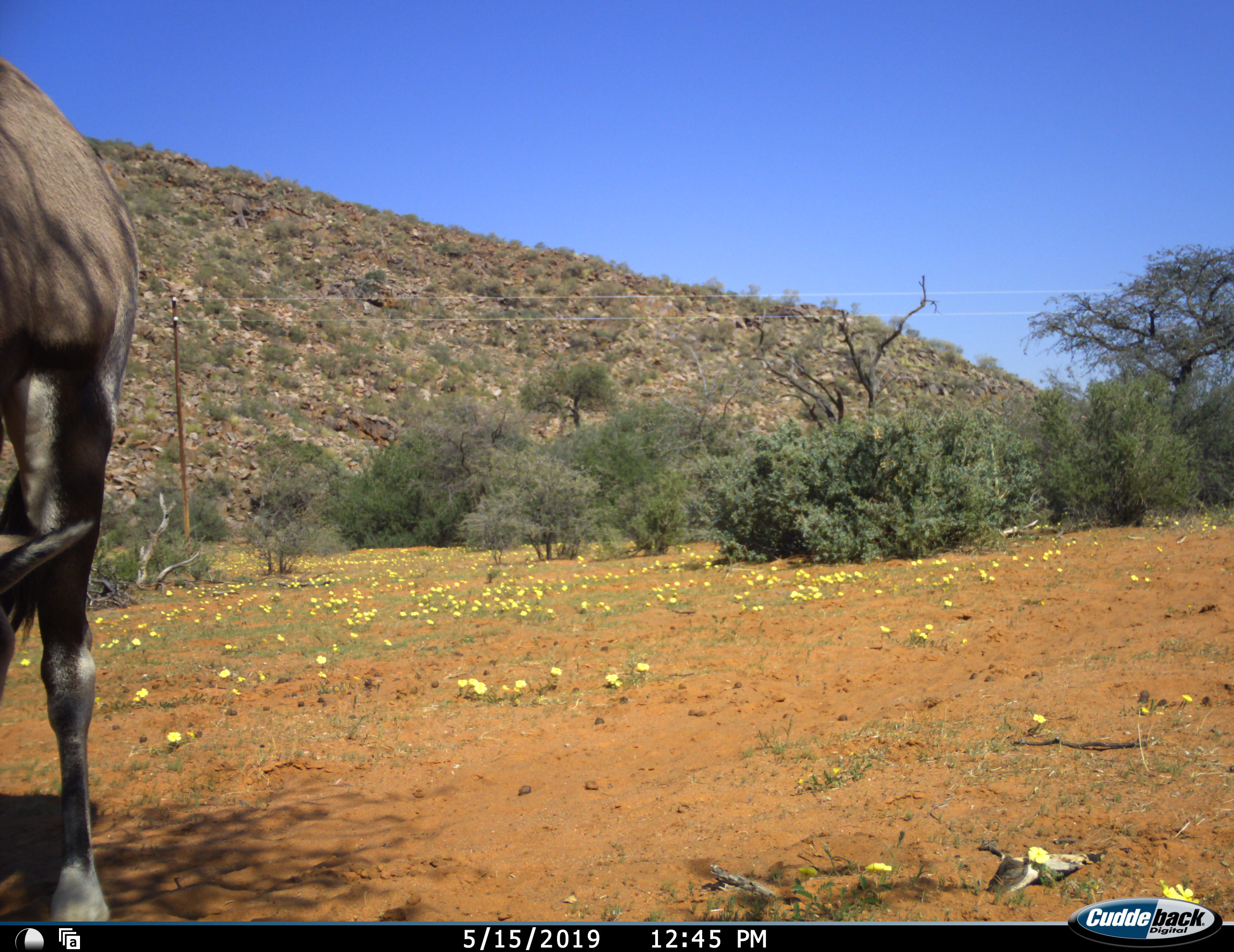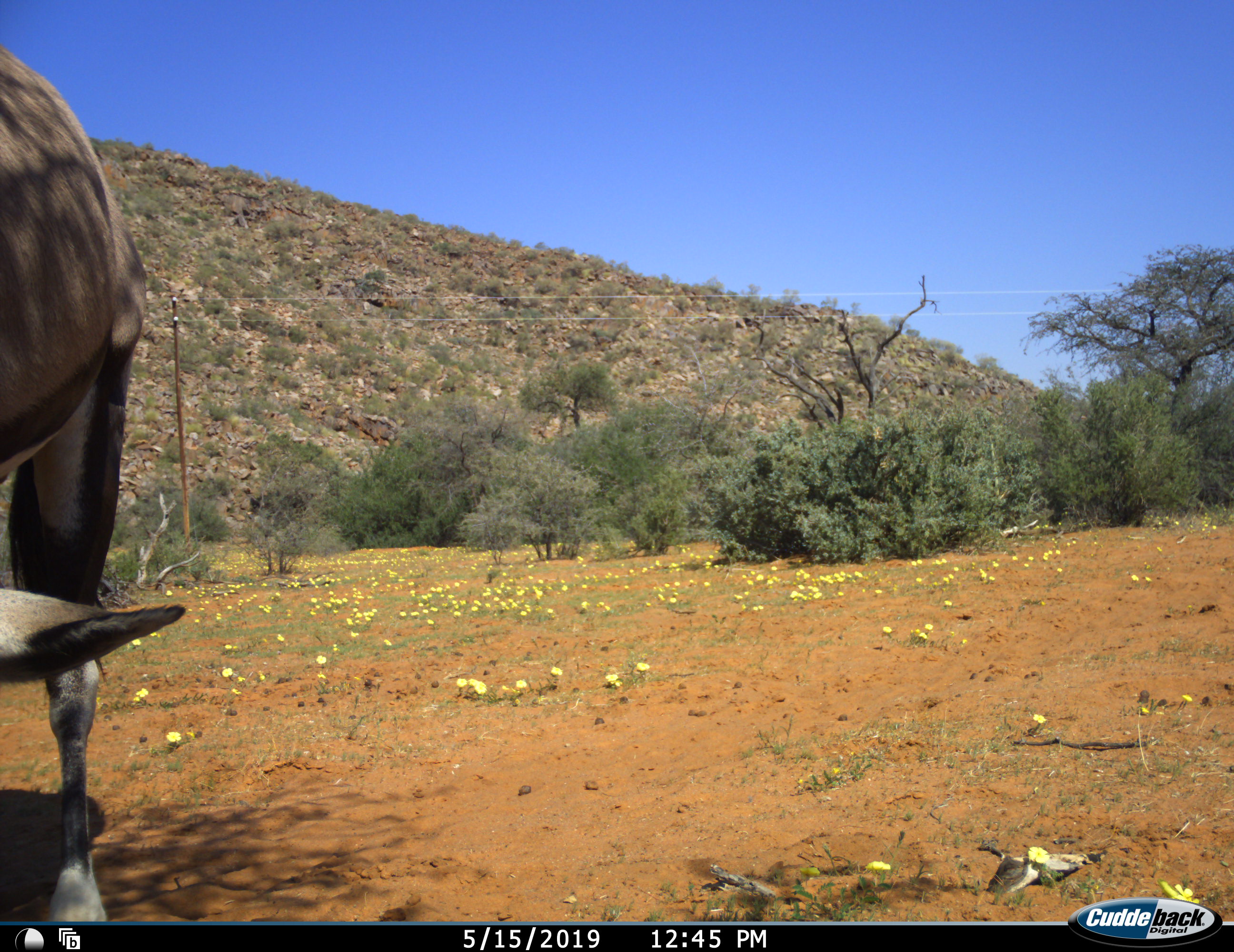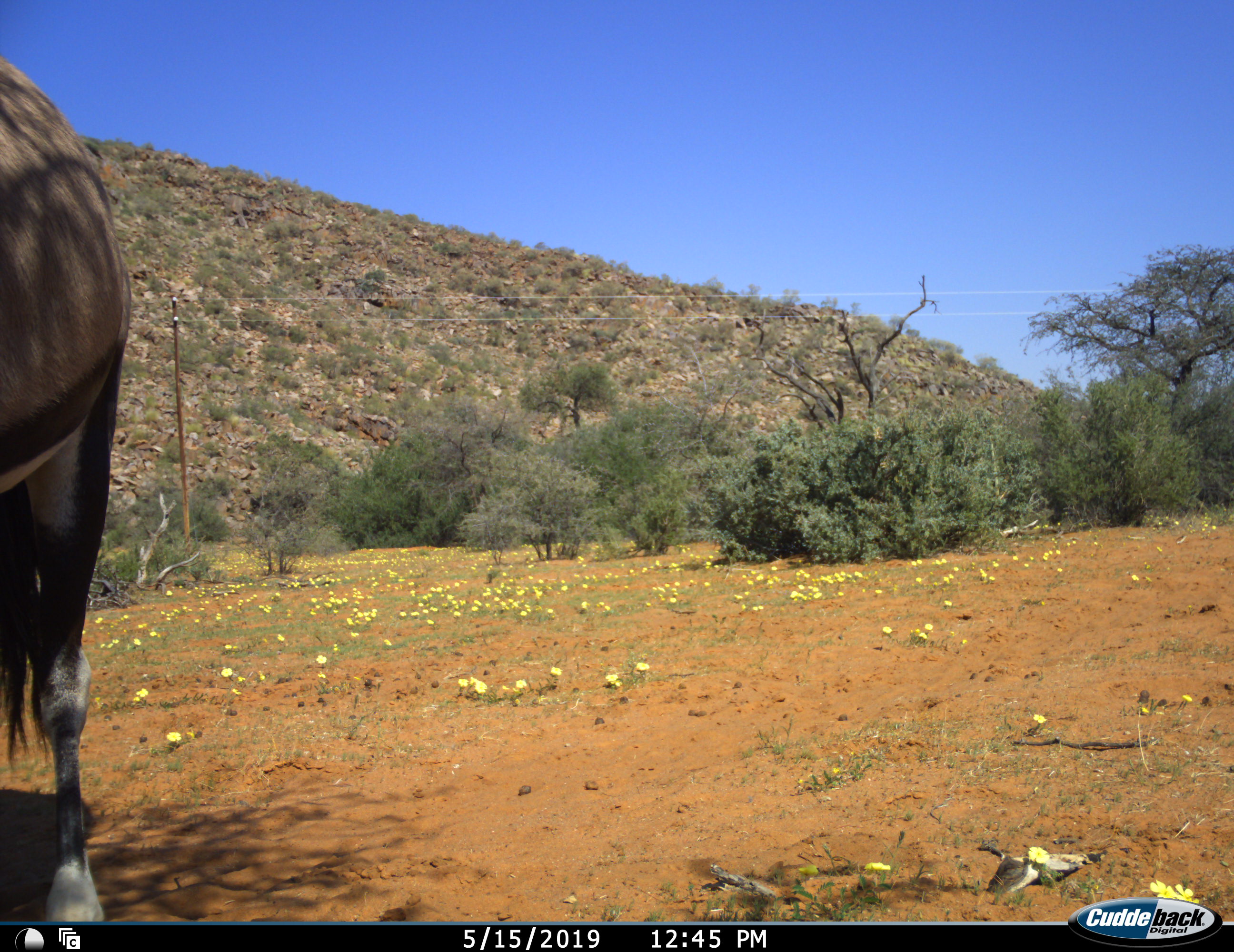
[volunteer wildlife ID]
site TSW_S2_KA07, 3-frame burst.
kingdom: Animalia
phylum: Chordata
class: Mammalia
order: Artiodactyla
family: Bovidae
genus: Oryx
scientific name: Oryx gazella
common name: gemsbok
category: oryx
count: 1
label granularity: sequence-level